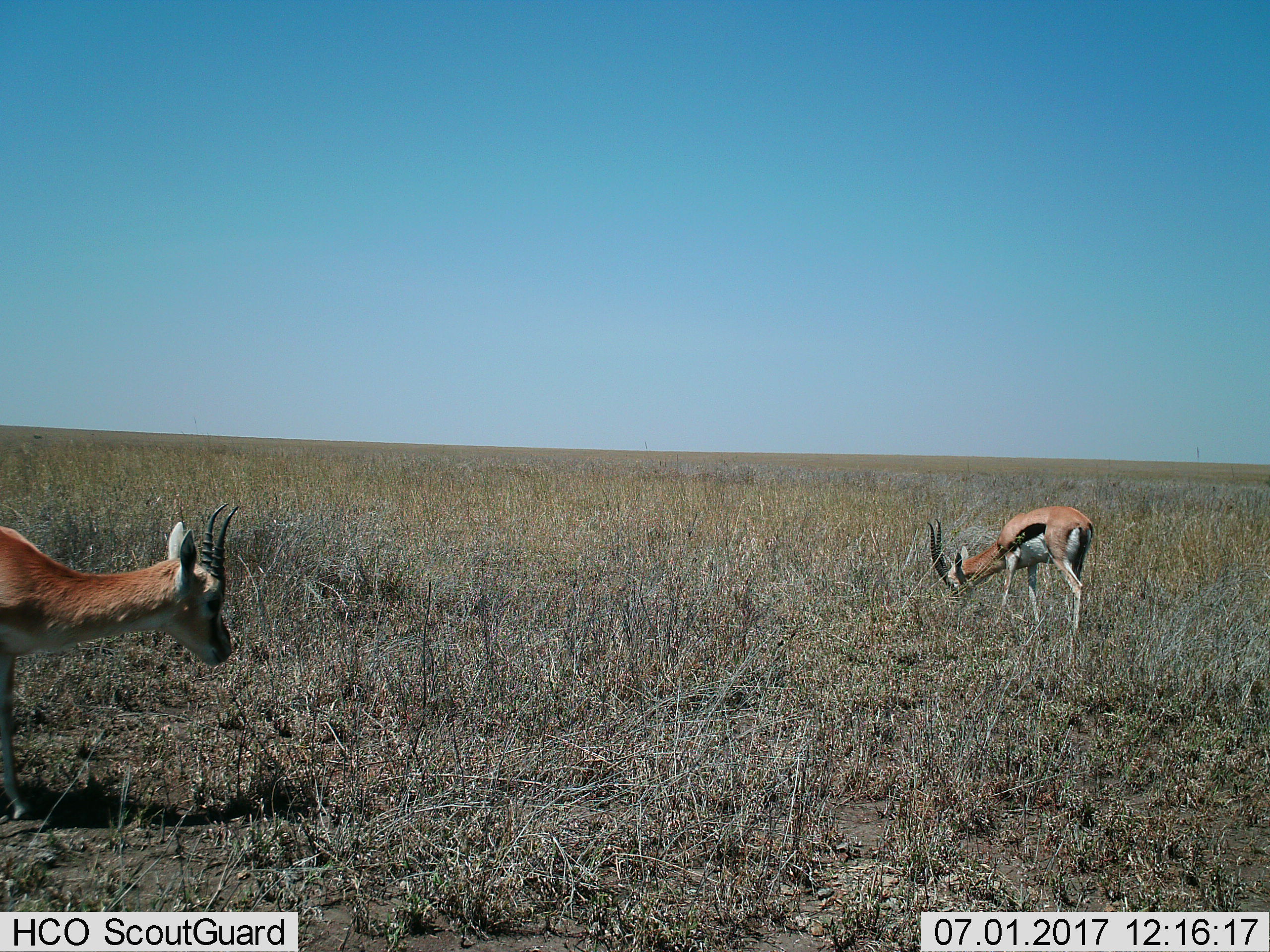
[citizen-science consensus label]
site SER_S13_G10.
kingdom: Animalia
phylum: Chordata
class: Mammalia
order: Artiodactyla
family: Bovidae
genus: Eudorcas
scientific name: Eudorcas thomsonii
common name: thomson's gazelle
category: gazellethomsons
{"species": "gazellethomsons (thomson's gazelle) (Eudorcas thomsonii)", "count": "2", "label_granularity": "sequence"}